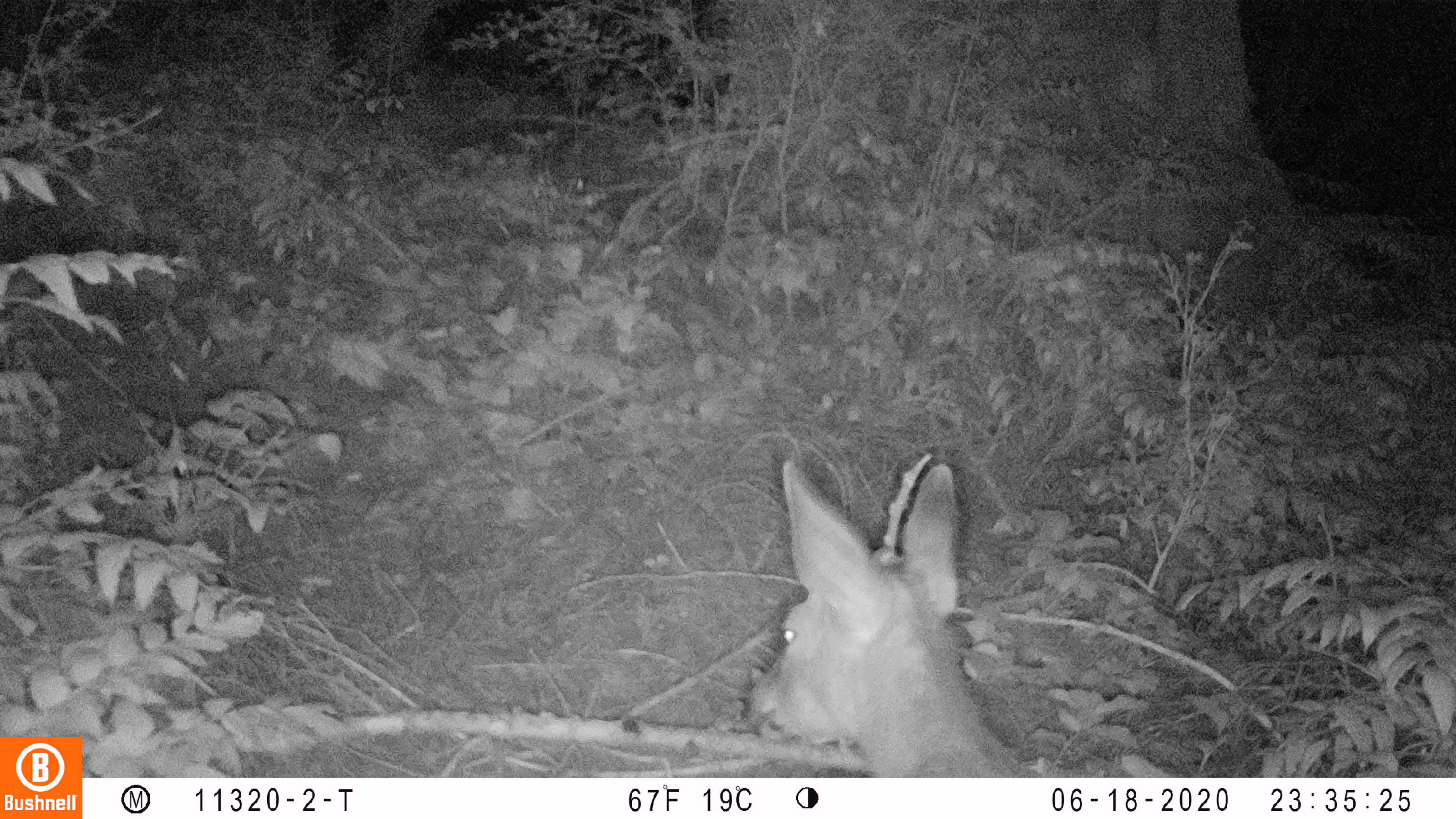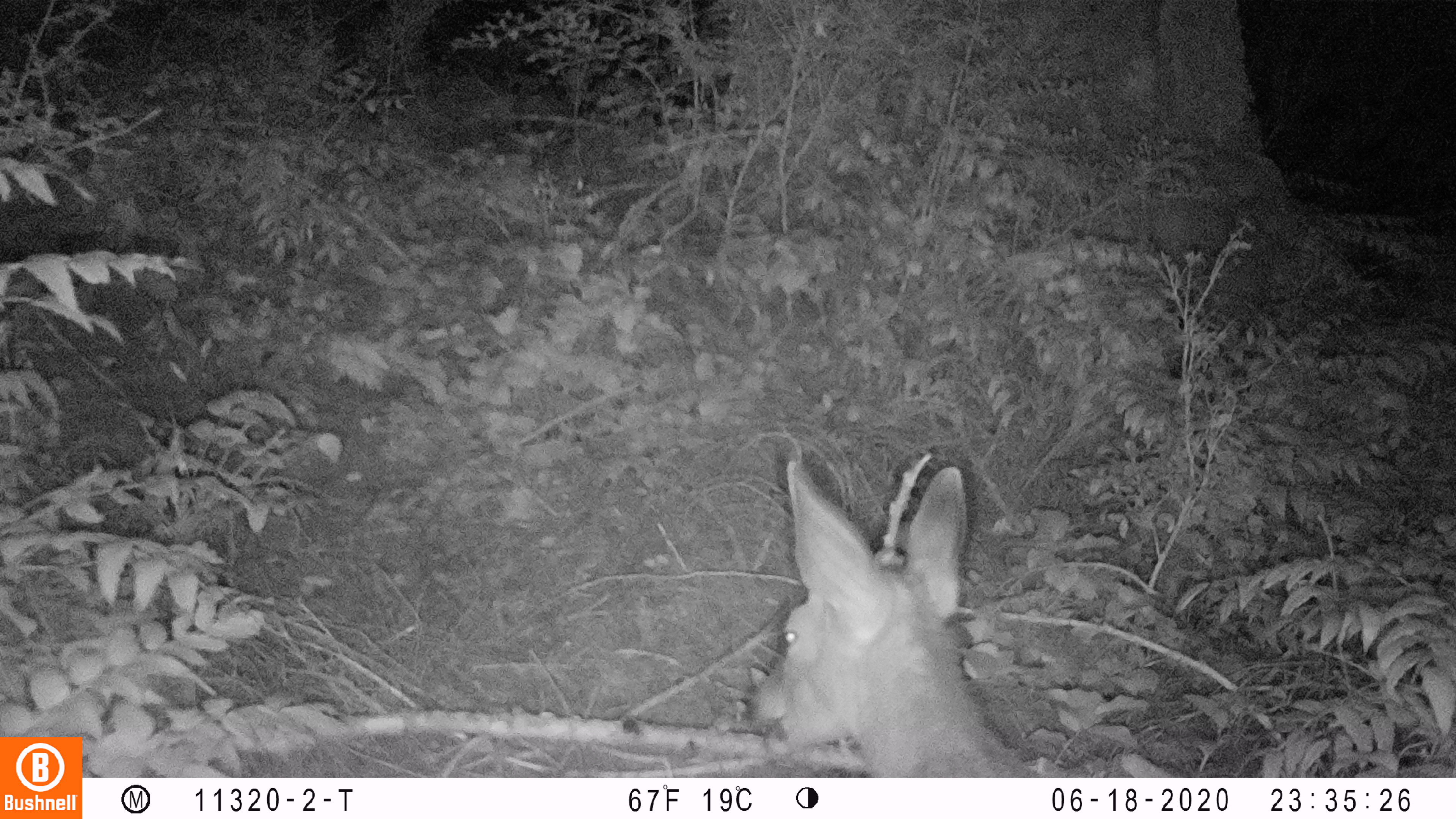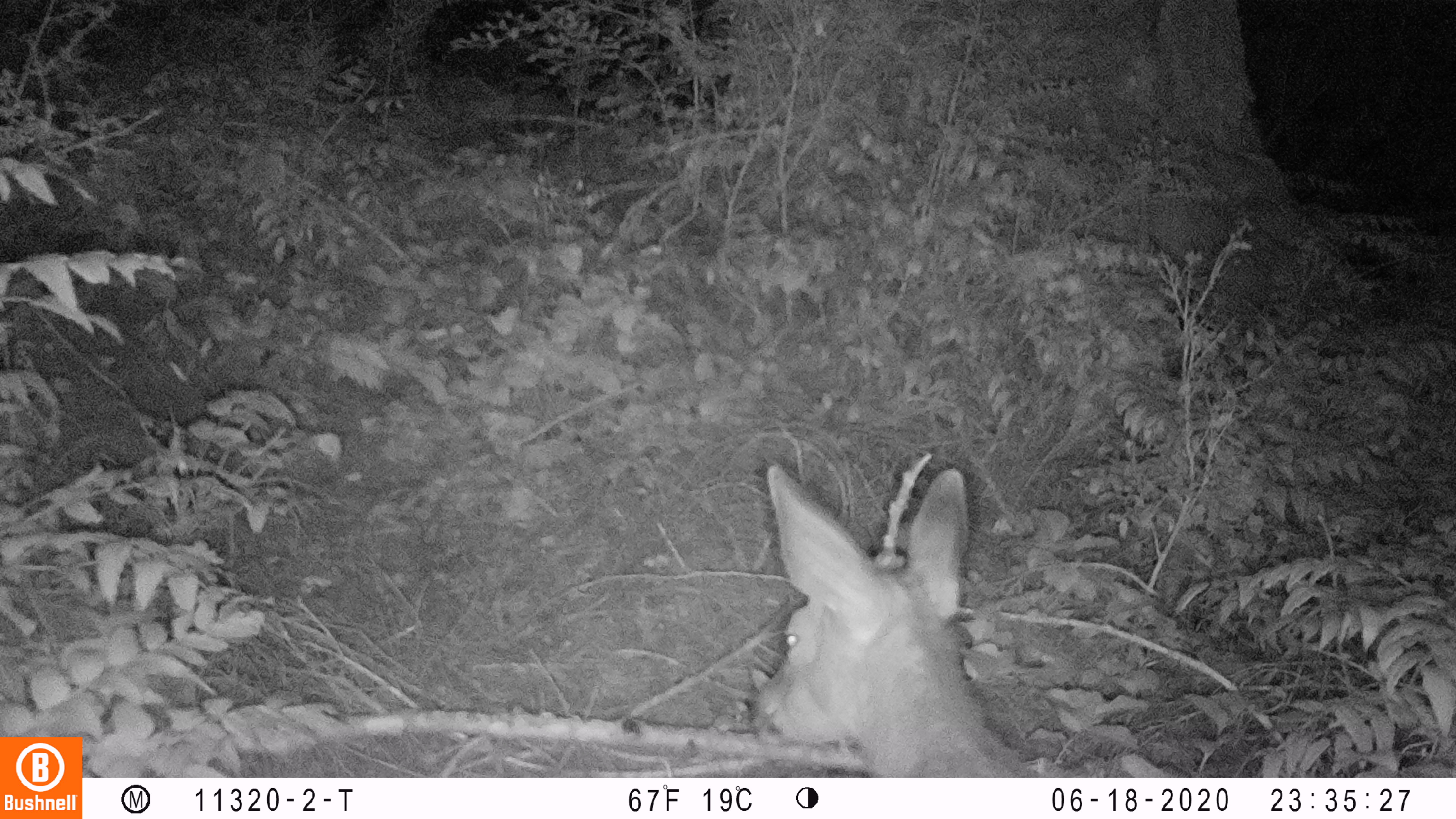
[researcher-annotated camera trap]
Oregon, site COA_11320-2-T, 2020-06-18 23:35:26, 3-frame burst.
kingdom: Animalia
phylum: Chordata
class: Mammalia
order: Artiodactyla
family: Cervidae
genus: Odocoileus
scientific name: Odocoileus hemionus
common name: black-tailed deer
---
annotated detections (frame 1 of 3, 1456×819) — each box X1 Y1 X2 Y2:
black-tailed deer: 734 450 1054 770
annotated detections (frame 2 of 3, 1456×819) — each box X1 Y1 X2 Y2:
black-tailed deer: 740 448 1045 774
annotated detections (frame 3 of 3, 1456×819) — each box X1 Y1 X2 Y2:
black-tailed deer: 747 450 1045 772